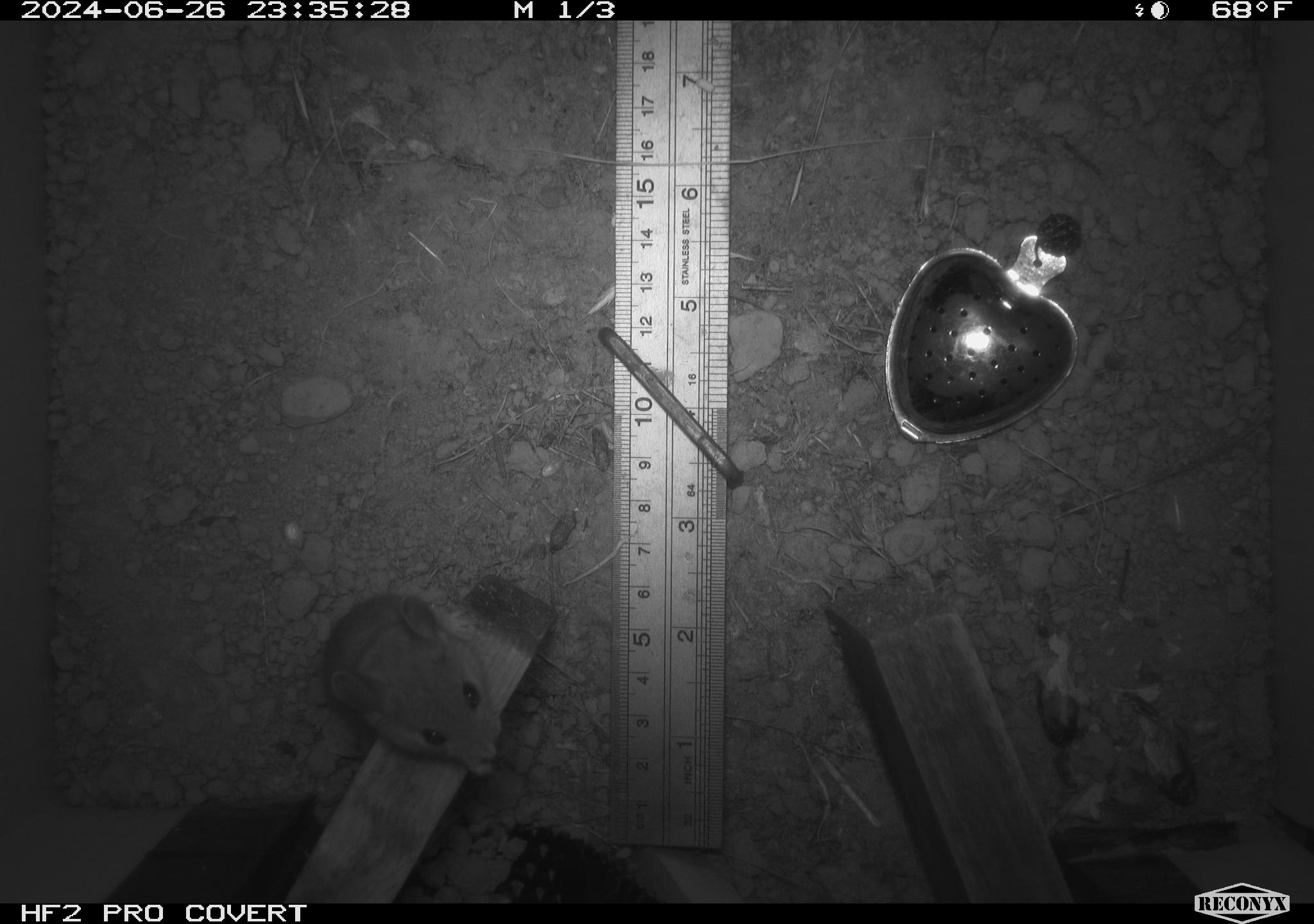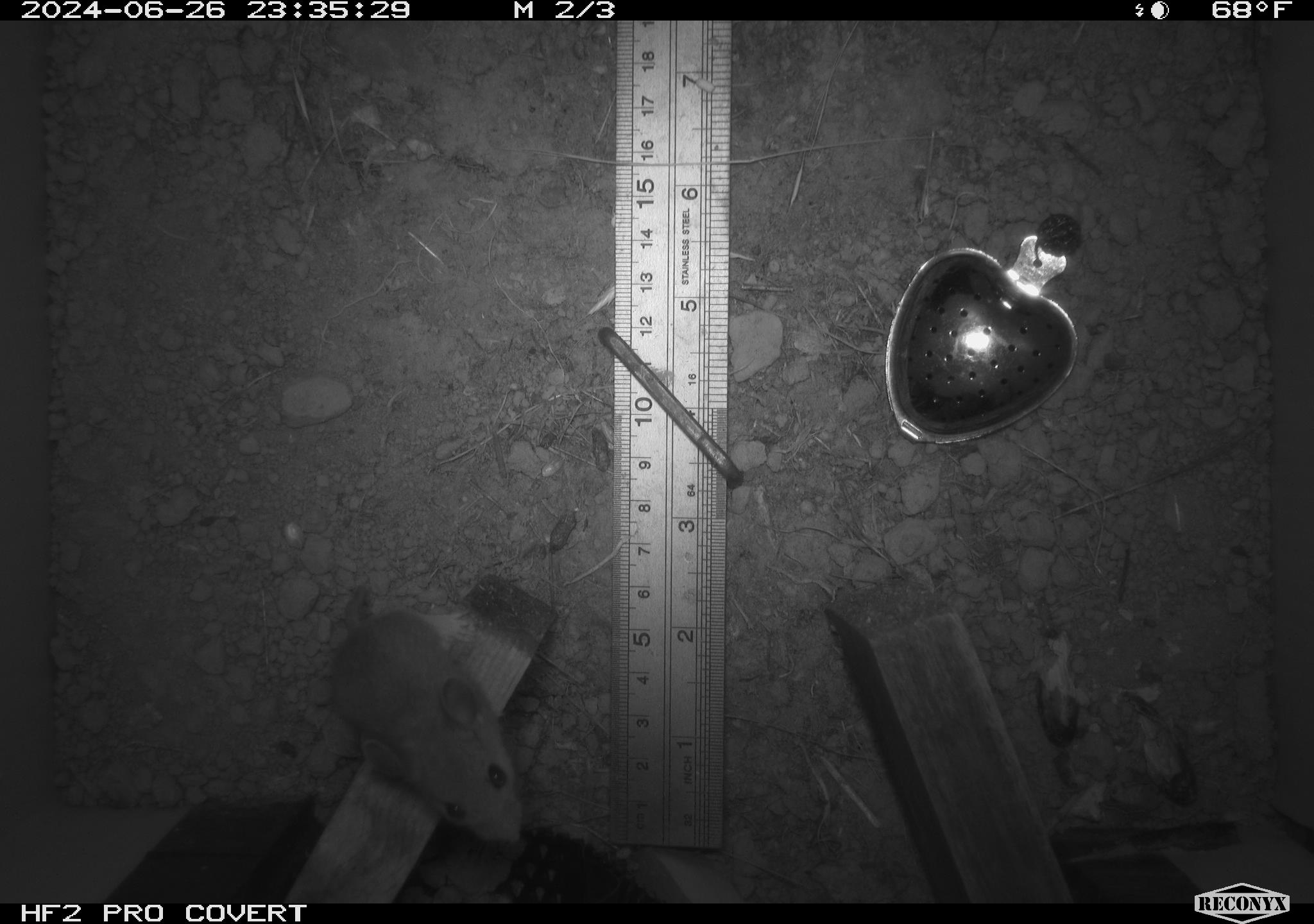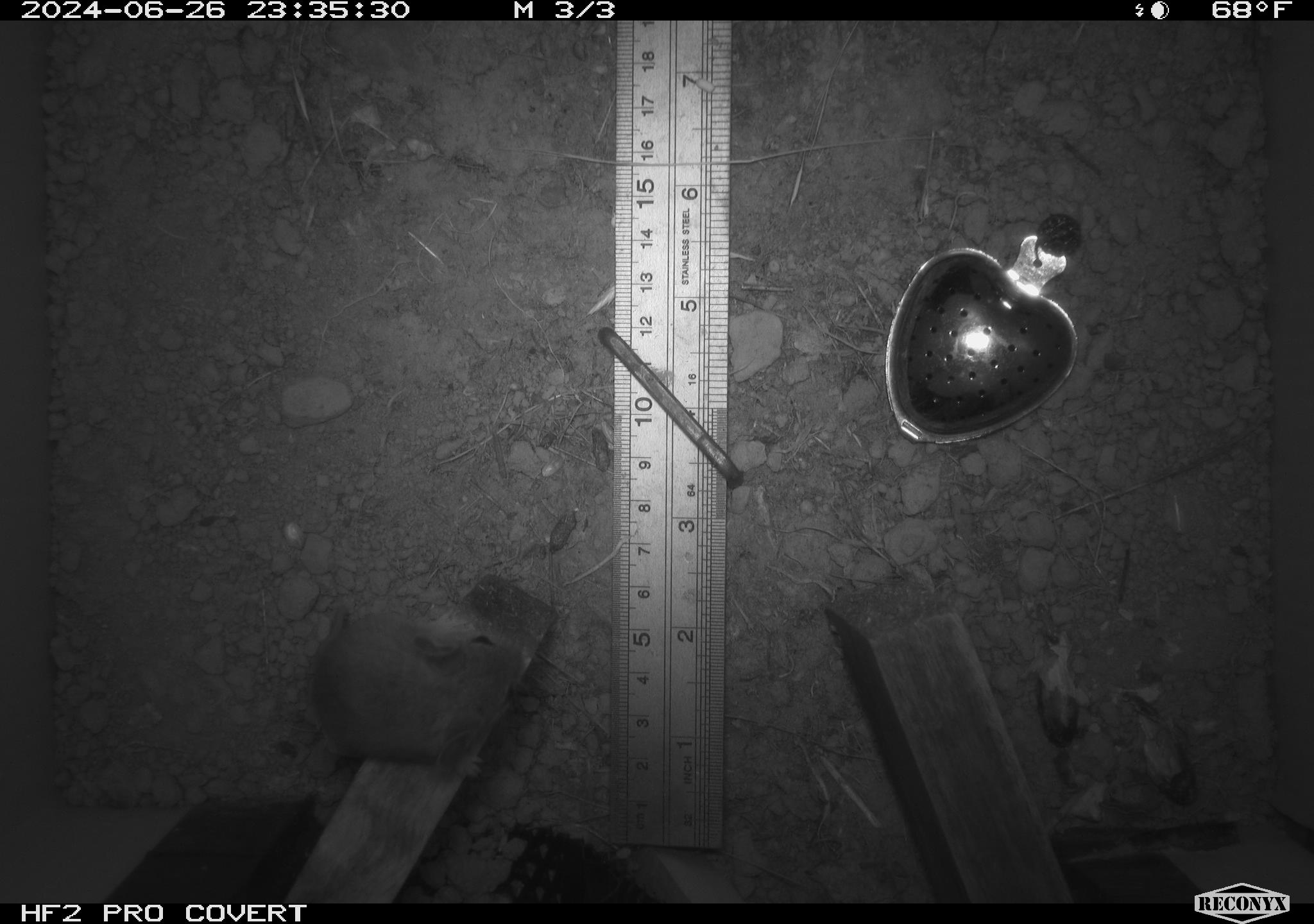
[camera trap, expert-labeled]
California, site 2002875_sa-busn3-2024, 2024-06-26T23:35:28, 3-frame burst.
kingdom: Animalia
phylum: Chordata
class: Mammalia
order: Rodentia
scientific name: Rodentia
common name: mouse species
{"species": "mouse species (Rodentia)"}